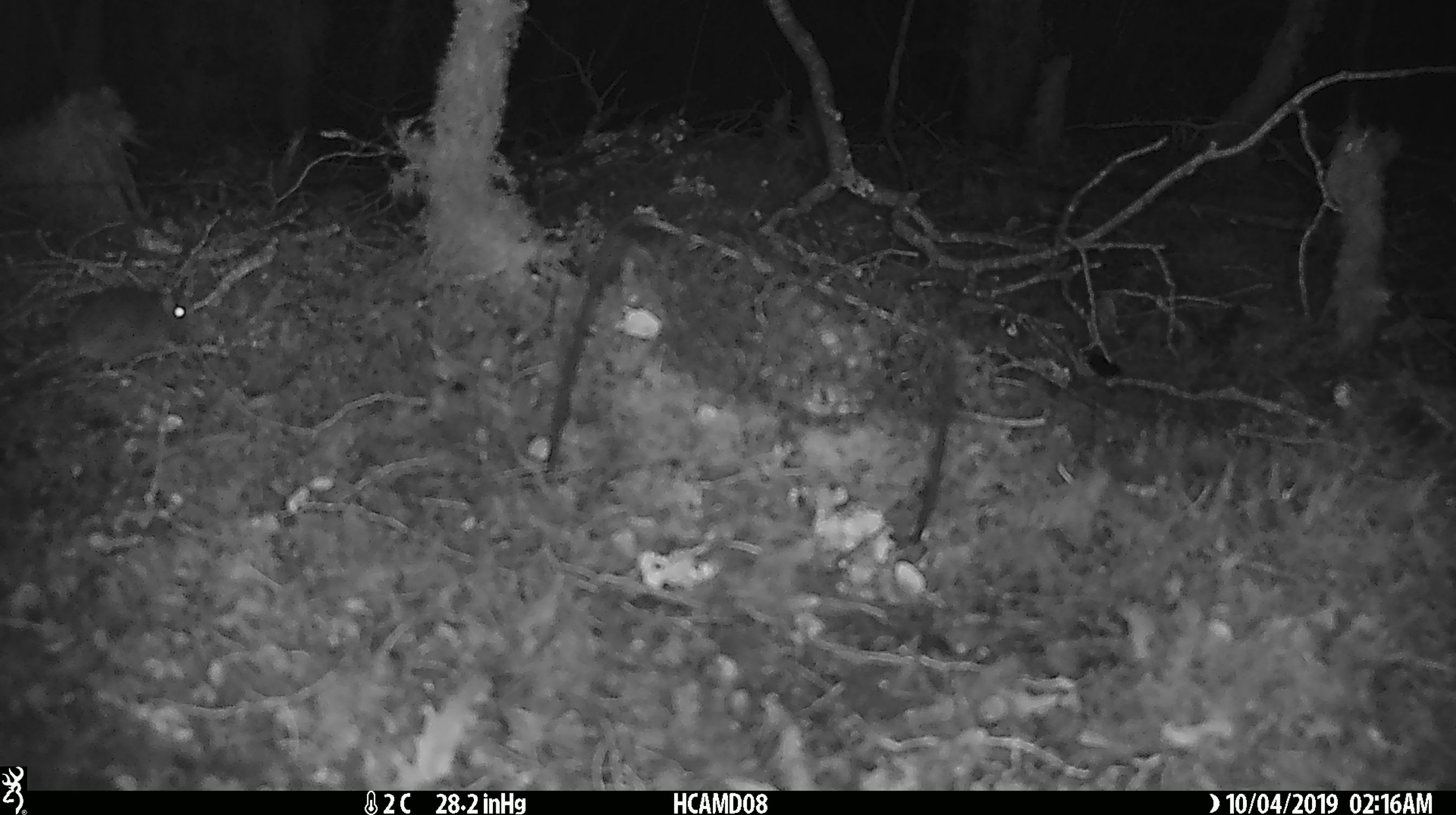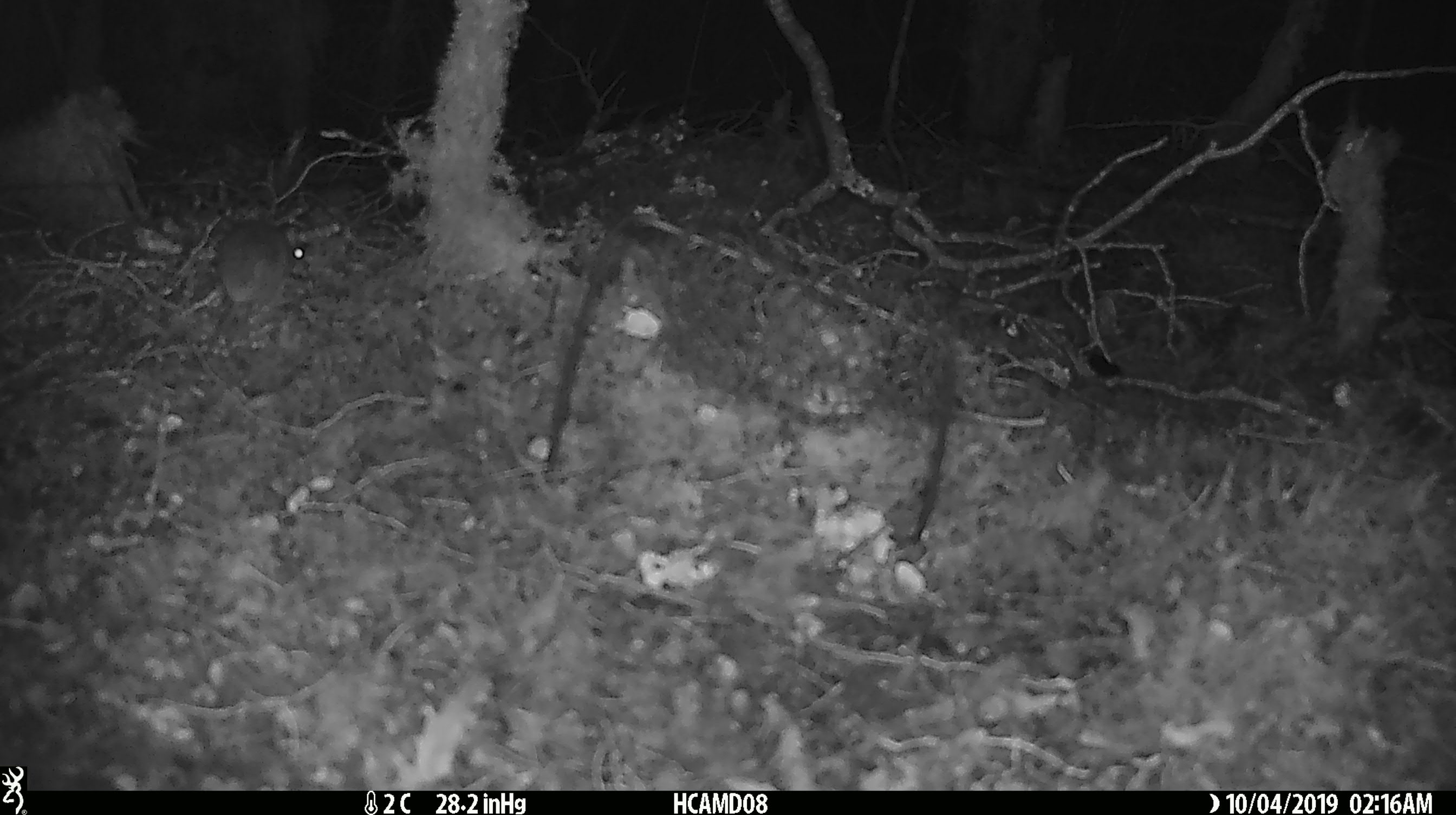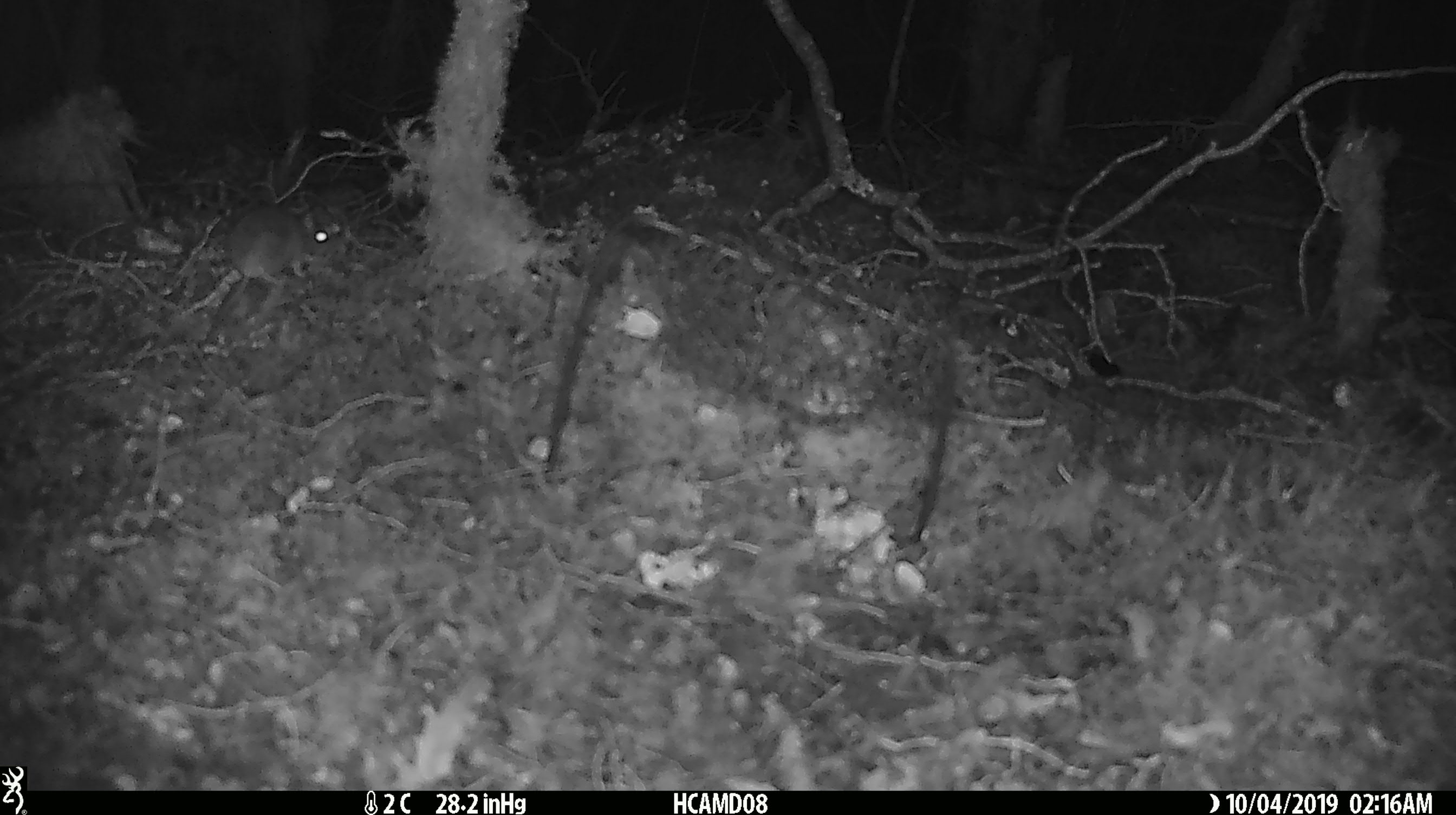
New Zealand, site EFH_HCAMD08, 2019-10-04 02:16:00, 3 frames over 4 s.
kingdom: Animalia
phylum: Chordata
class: Mammalia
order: Rodentia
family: Muridae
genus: Mus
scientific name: Mus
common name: mouse